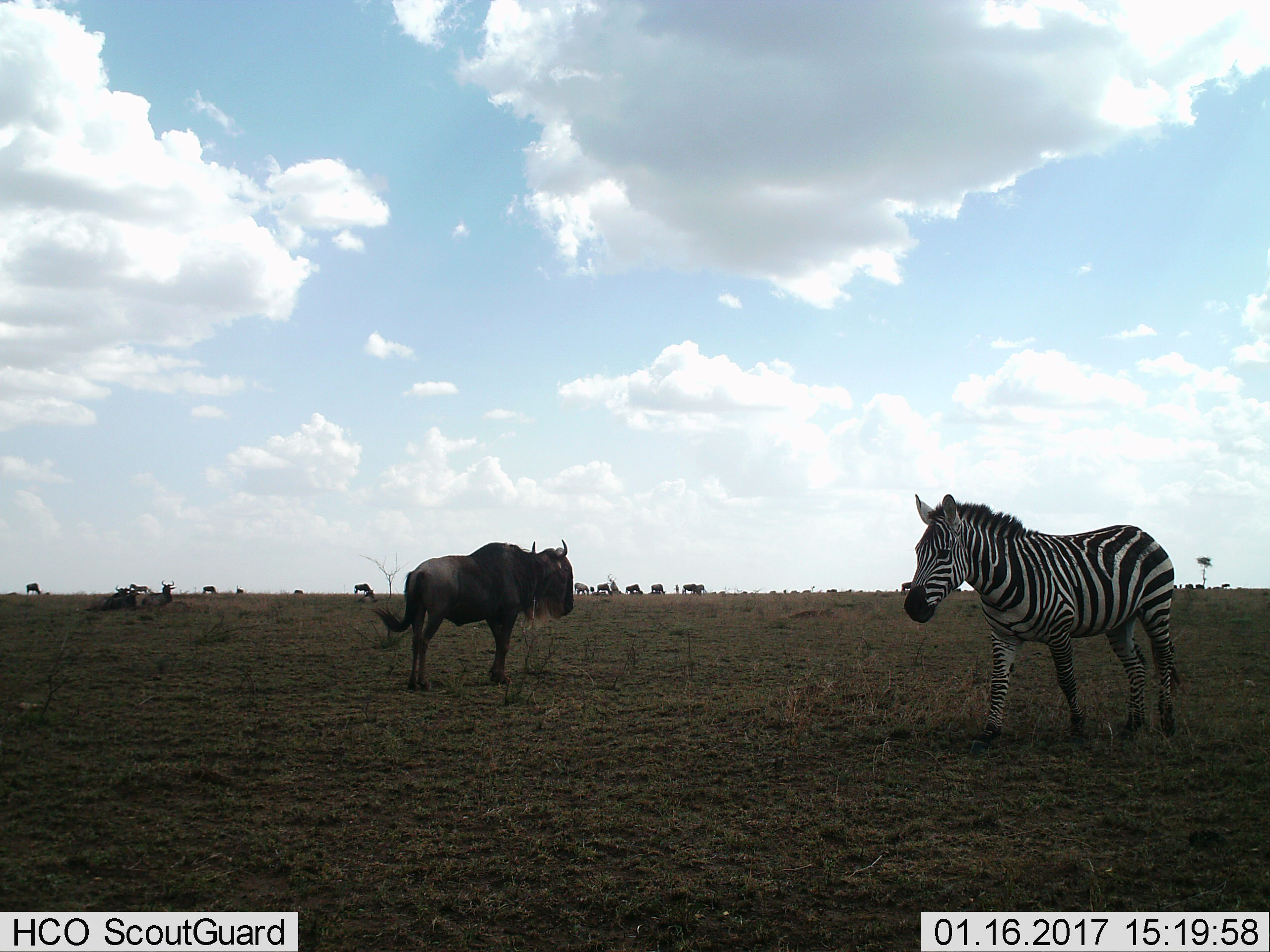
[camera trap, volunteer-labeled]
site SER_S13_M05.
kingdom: Animalia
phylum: Chordata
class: Mammalia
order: Artiodactyla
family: Bovidae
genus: Connochaetes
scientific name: Connochaetes taurinus taurinus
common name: blue wildebeest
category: wildebeestblue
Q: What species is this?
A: Wildebeestblue (blue wildebeest) (Connochaetes taurinus taurinus).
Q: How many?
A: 11-50.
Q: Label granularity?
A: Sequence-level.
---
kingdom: Animalia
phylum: Chordata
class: Mammalia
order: Perissodactyla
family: Equidae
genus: Equus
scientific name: Equus quagga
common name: plains zebra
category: zebraplains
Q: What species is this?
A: Zebraplains (plains zebra) (Equus quagga).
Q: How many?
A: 1.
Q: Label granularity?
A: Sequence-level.